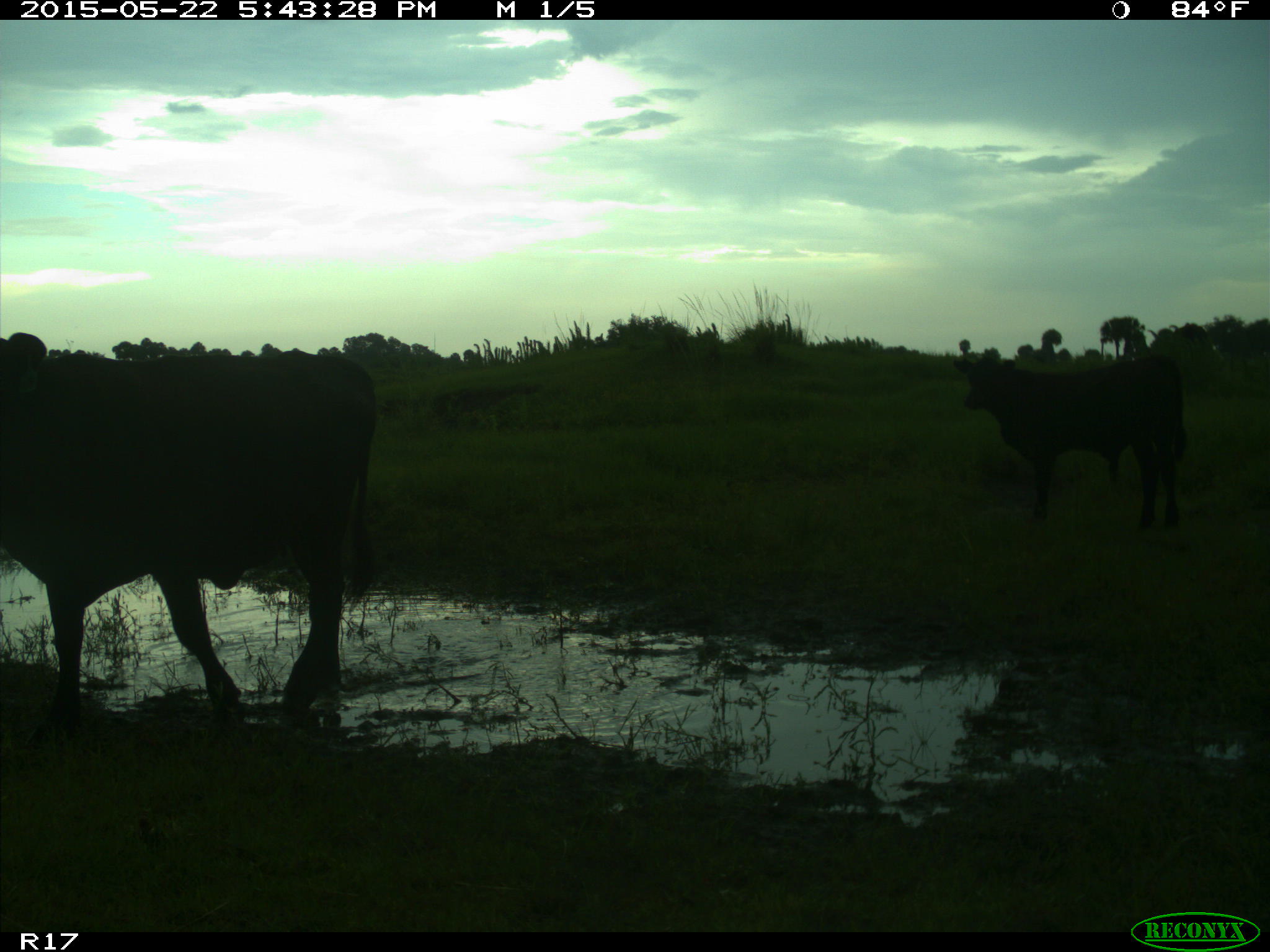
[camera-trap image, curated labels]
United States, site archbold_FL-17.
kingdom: Animalia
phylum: Chordata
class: Mammalia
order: Artiodactyla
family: Bovidae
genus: Bos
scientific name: Bos taurus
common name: domestic cow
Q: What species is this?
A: Bos taurus (domestic cow).